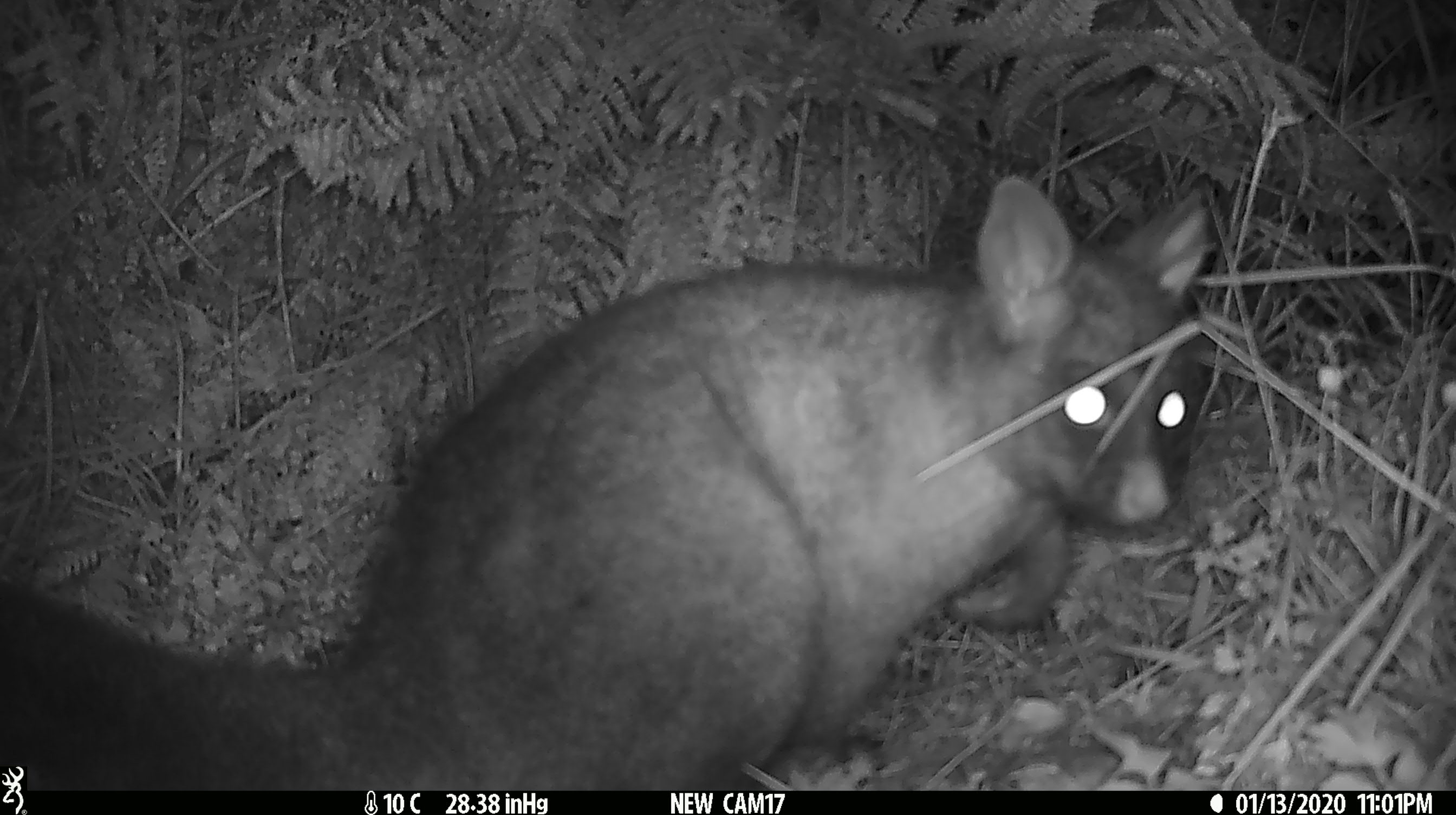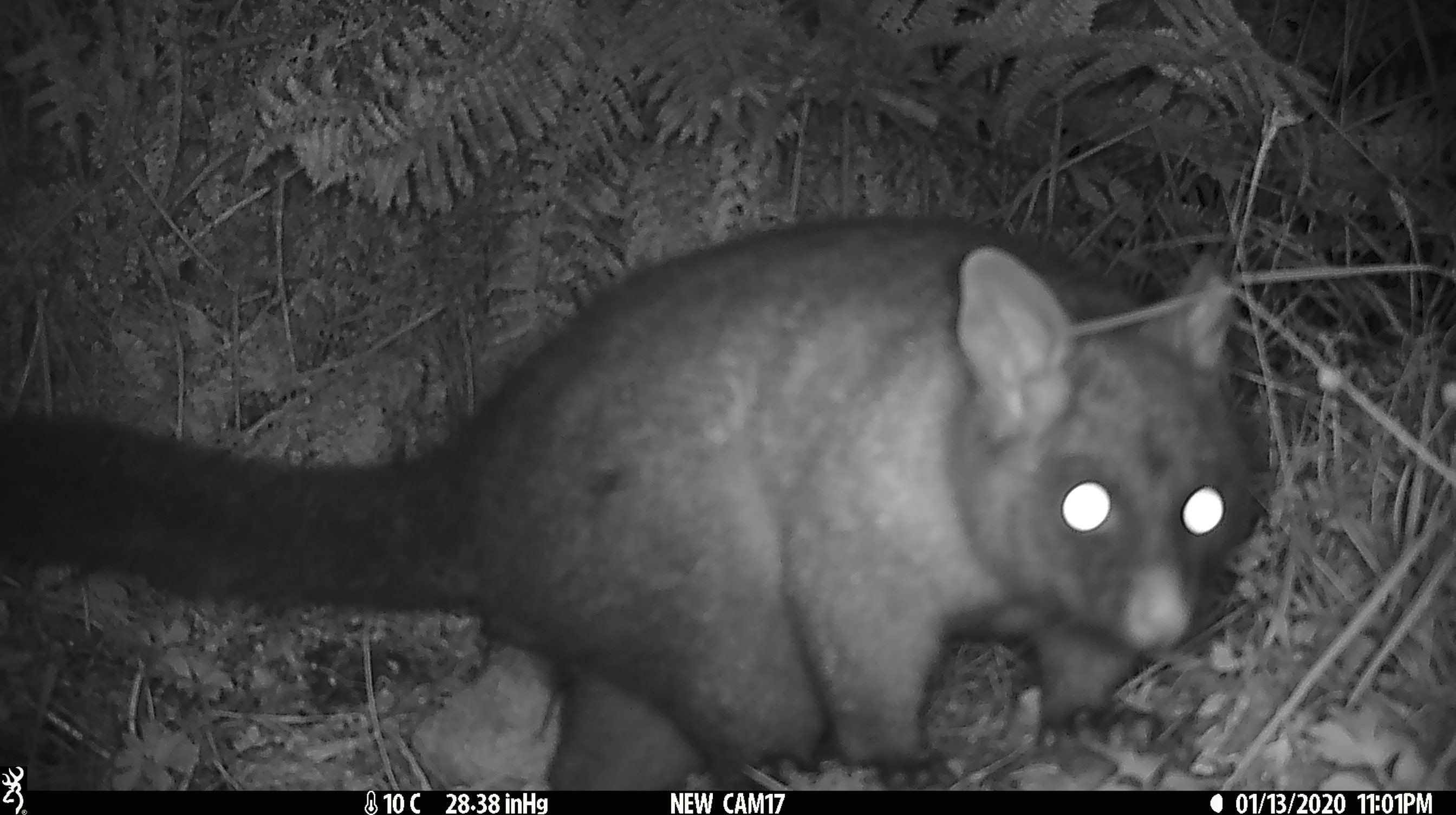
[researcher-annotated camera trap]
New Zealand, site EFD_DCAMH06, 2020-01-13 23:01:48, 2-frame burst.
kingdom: Animalia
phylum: Chordata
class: Mammalia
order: Diprotodontia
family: Phalangeridae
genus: Trichosurus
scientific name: Trichosurus vulpecula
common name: common brushtail possum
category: possum